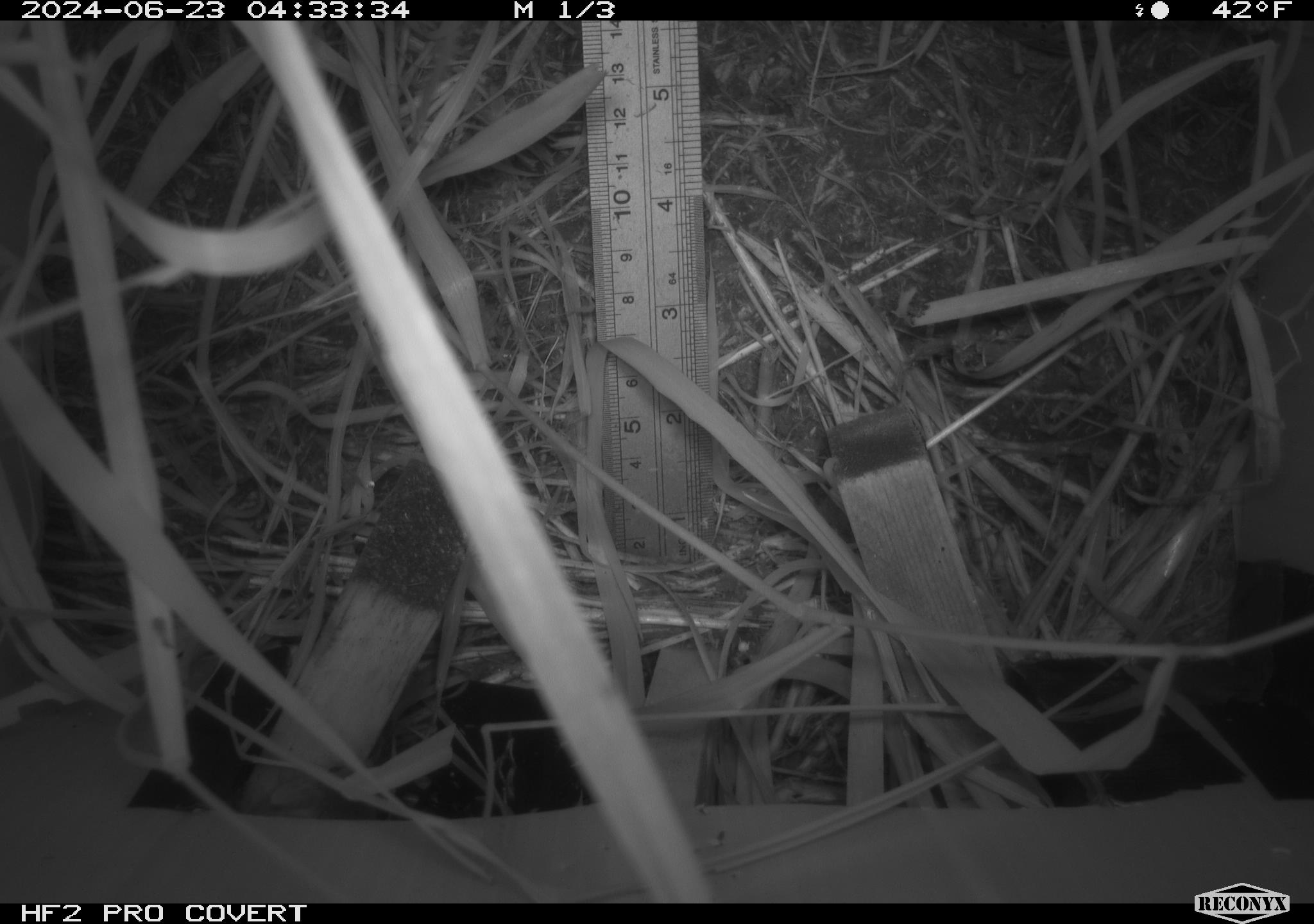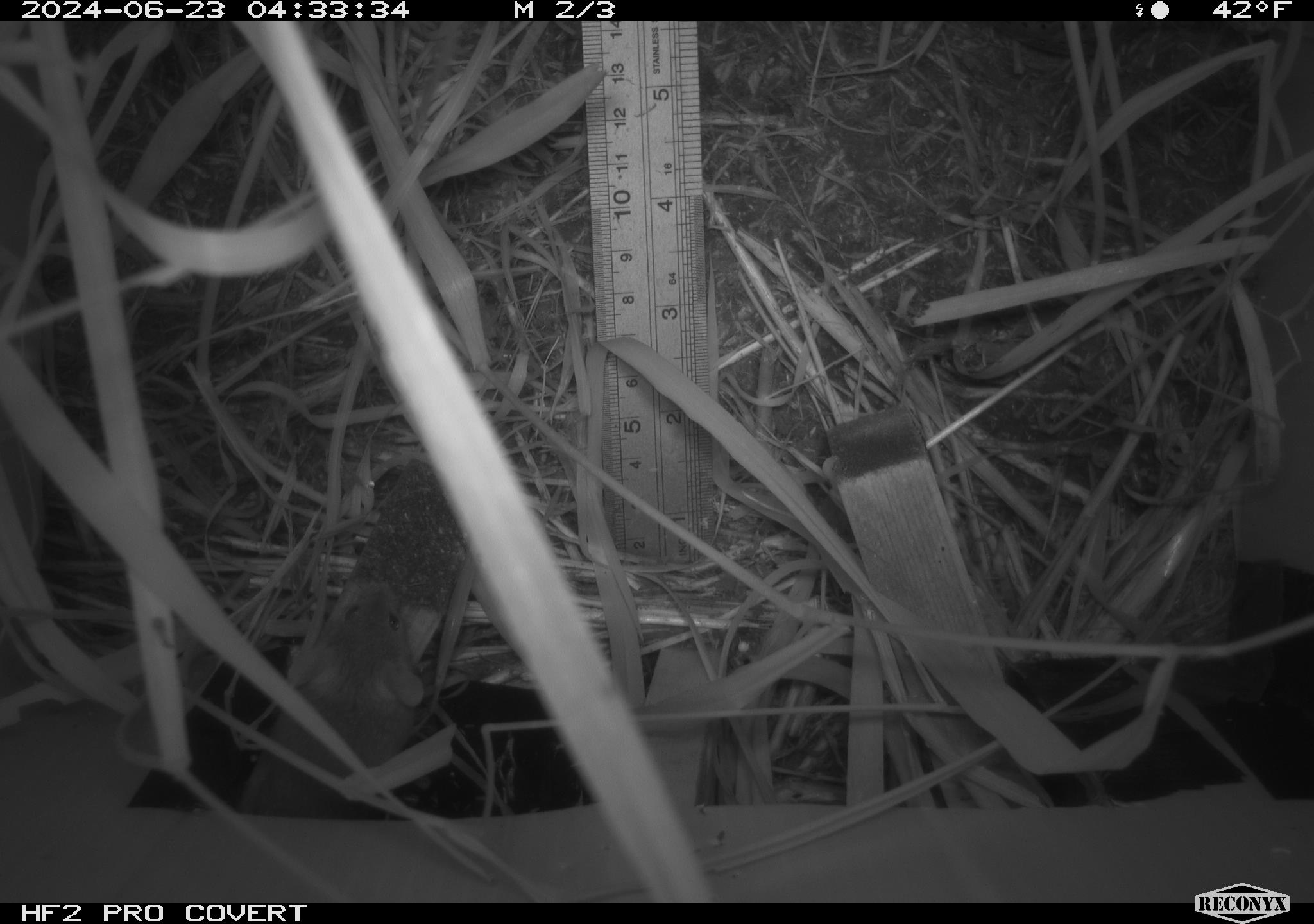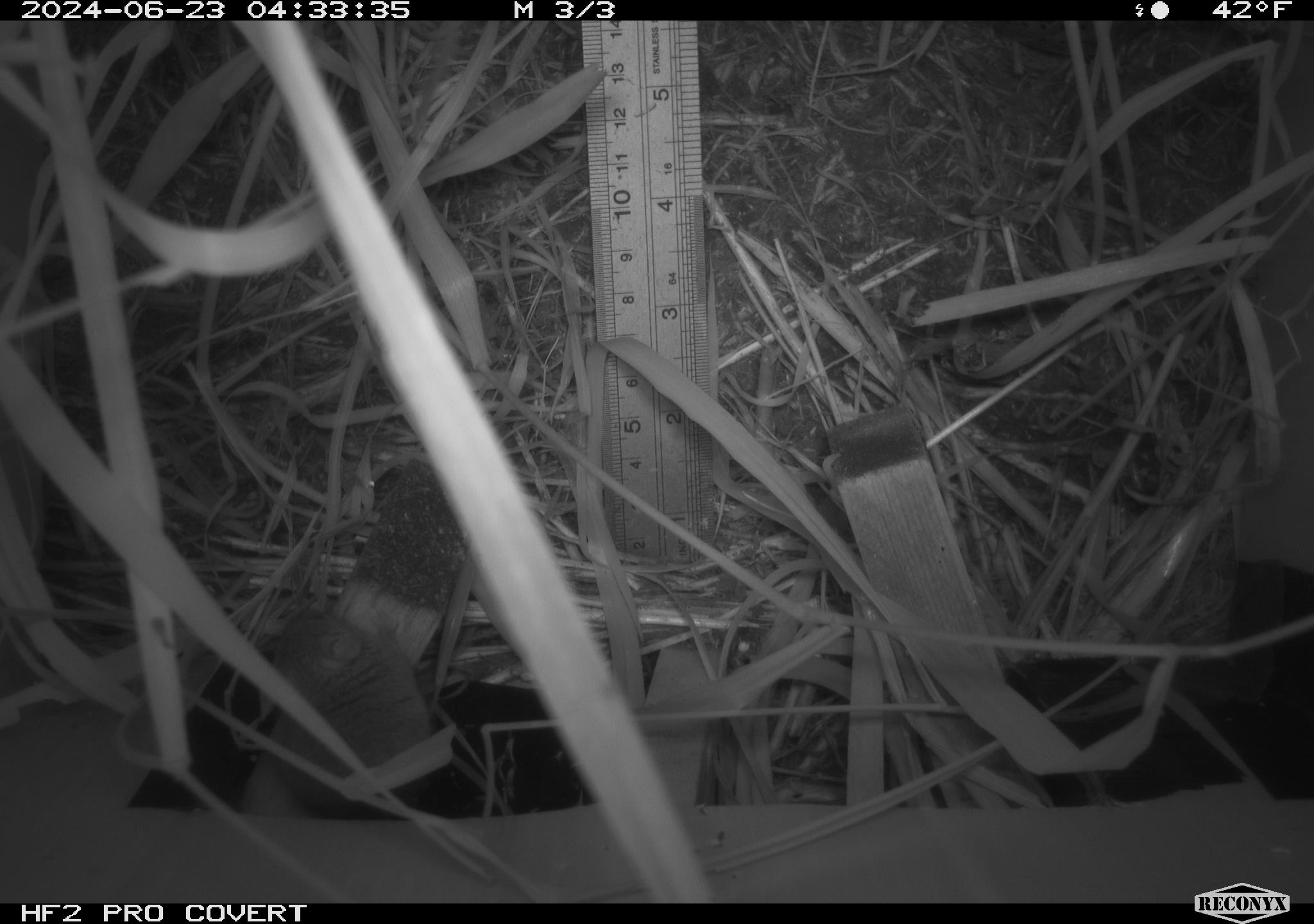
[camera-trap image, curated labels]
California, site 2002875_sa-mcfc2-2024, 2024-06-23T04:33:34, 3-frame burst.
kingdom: Animalia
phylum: Chordata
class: Mammalia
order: Rodentia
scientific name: Rodentia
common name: rodent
Rodent (Rodentia).